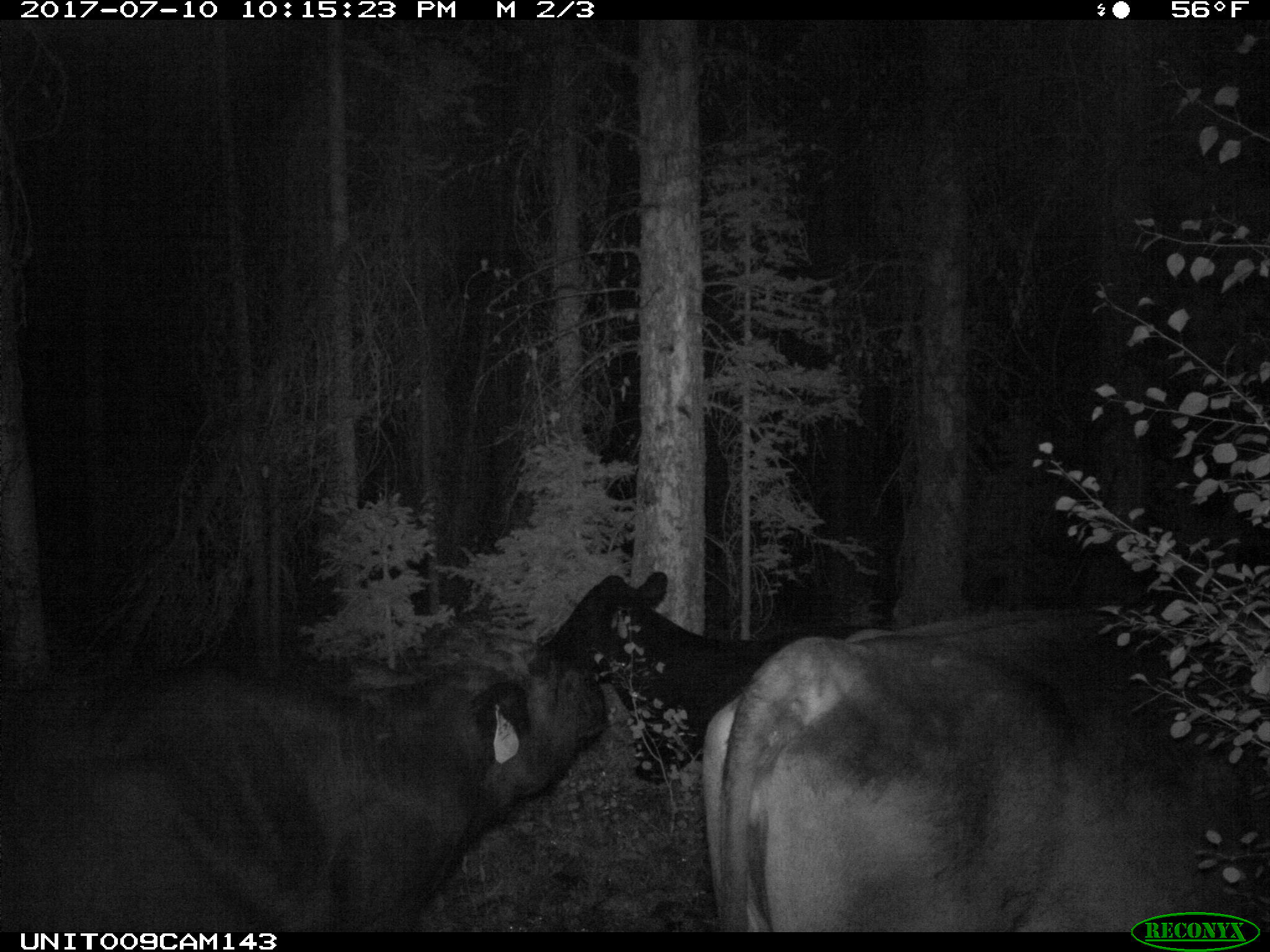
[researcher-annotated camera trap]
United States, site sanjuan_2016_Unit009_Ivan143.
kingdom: Animalia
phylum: Chordata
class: Mammalia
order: Artiodactyla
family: Bovidae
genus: Bos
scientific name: Bos taurus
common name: domestic cow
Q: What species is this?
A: Bos taurus (domestic cow).